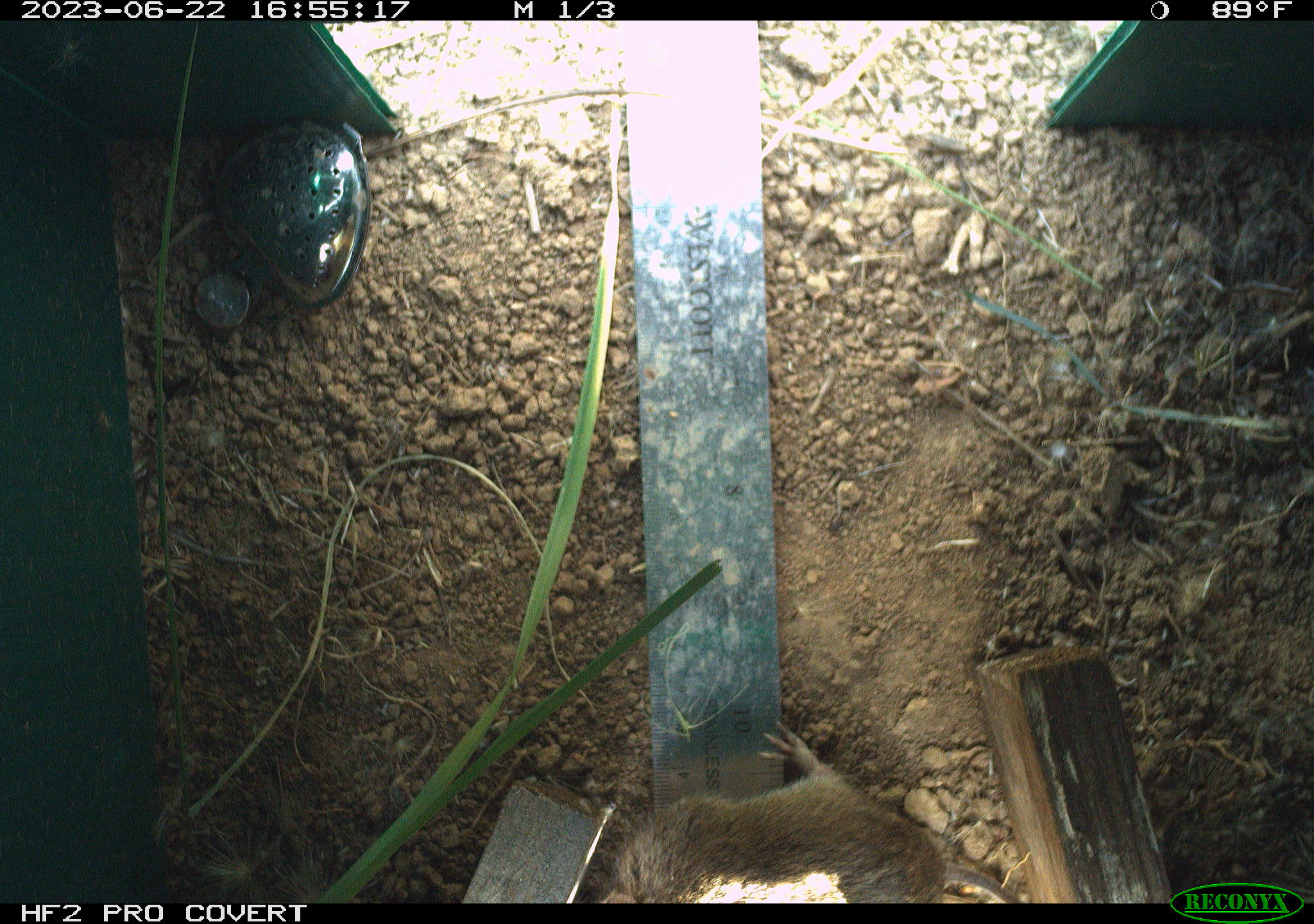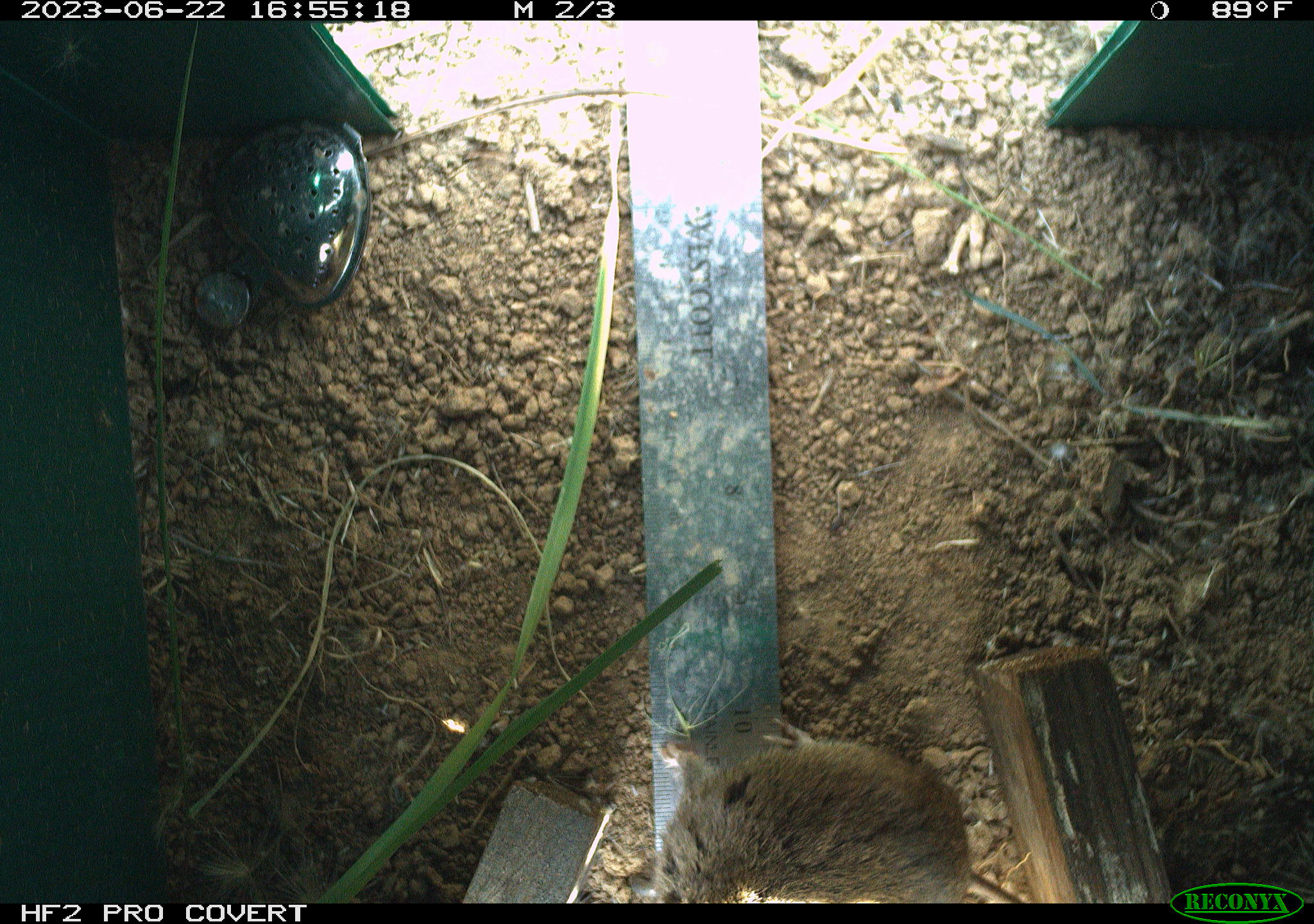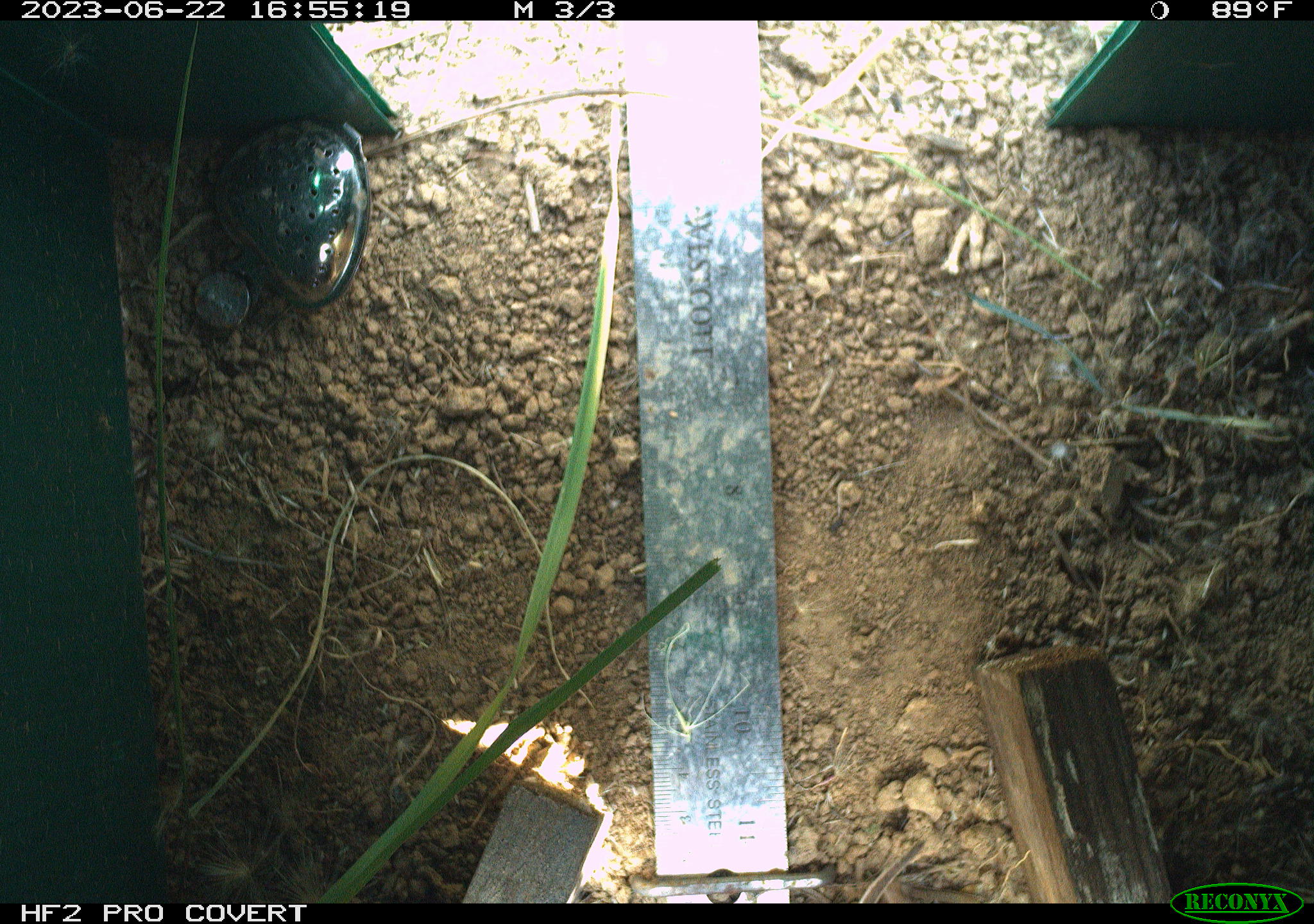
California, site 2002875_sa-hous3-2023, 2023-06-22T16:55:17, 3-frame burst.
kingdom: Animalia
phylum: Chordata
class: Mammalia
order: Rodentia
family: Cricetidae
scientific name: Arvicolinae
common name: voles, lemmings, and muskrats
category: arvicolinae subfamily